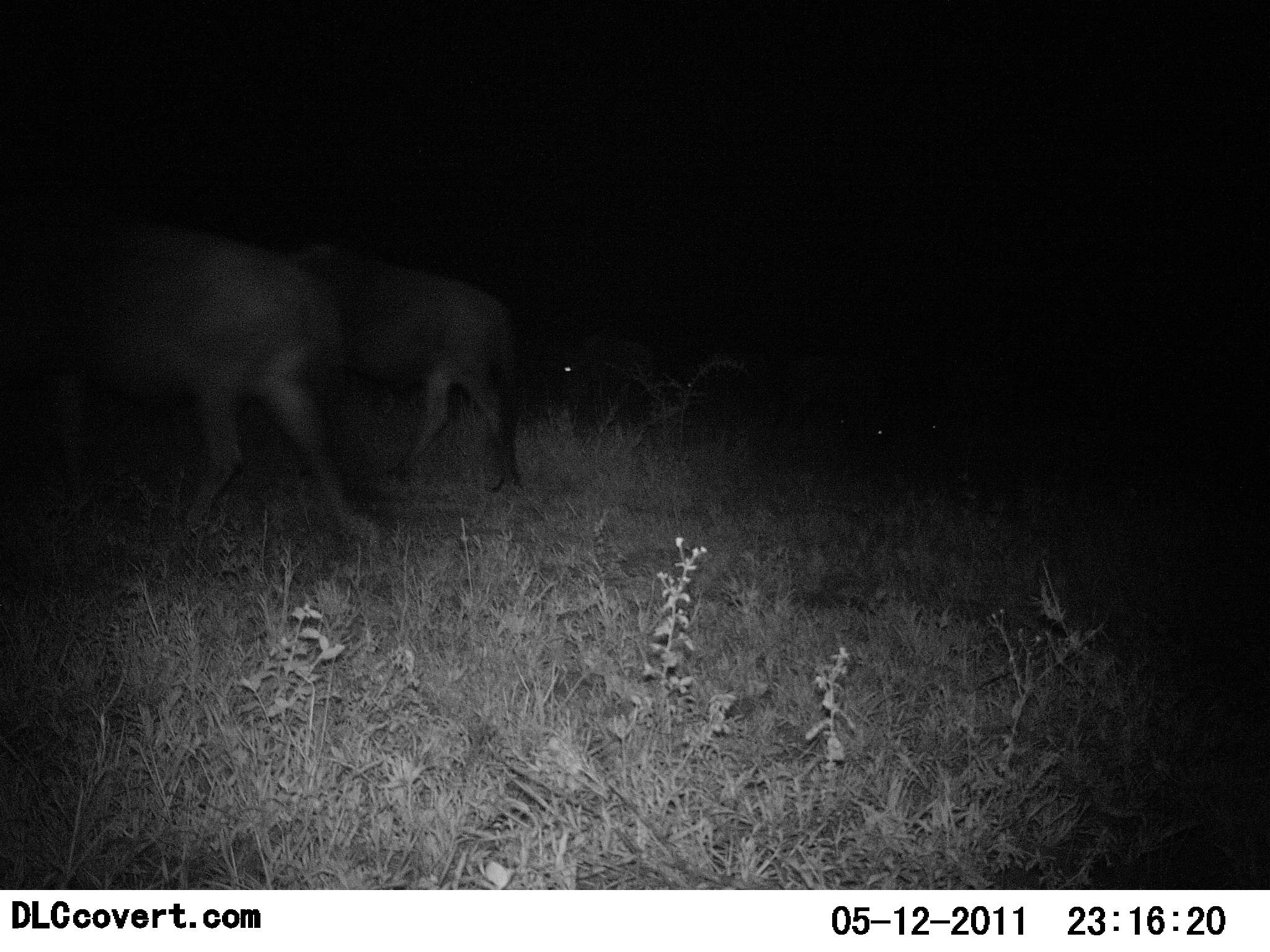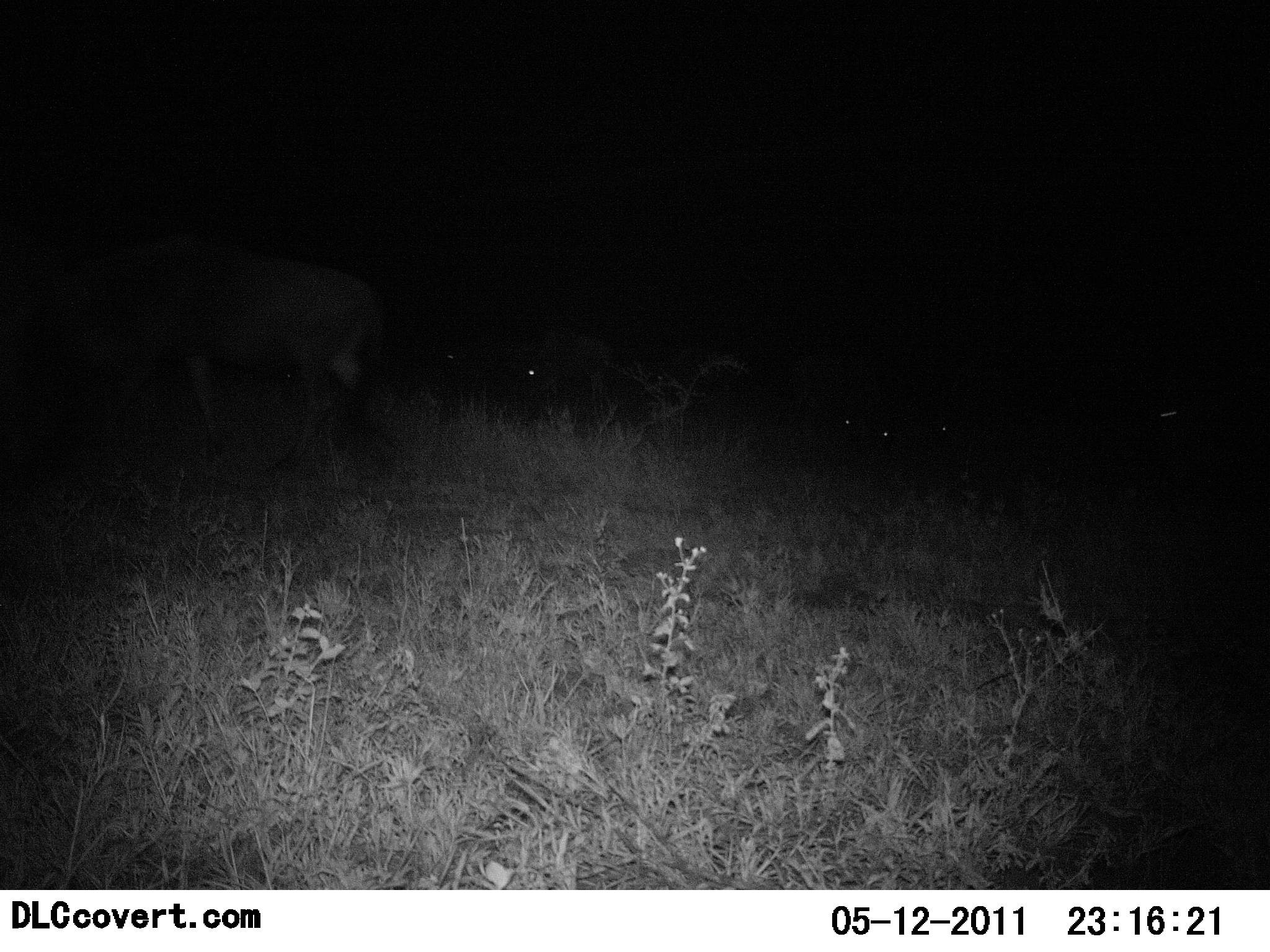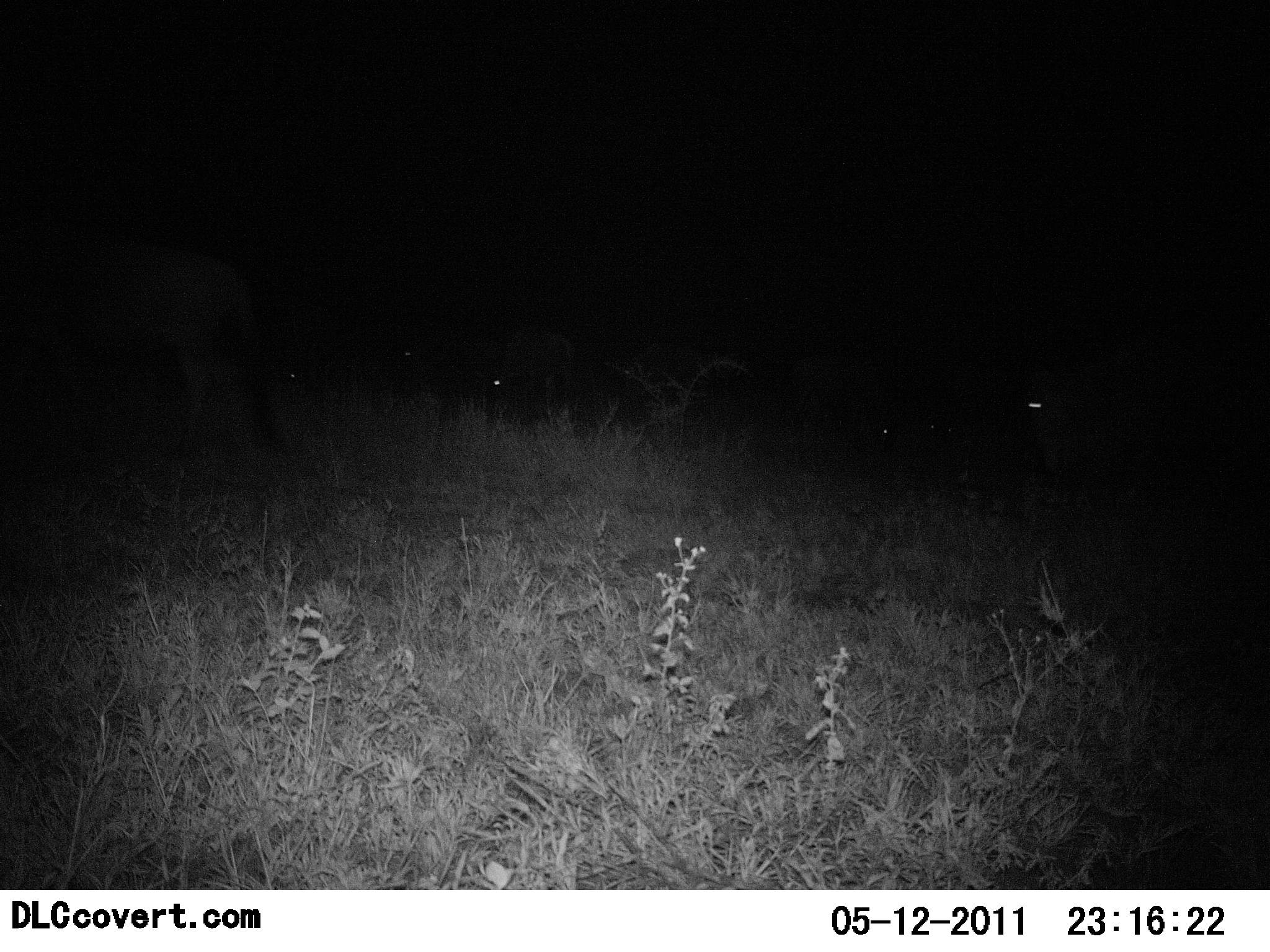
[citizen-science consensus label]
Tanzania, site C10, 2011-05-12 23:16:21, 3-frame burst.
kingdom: Animalia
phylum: Chordata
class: Mammalia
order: Artiodactyla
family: Bovidae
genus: Connochaetes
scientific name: Connochaetes taurinus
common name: blue wildebeest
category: wildebeest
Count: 6.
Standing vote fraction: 9%.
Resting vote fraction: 0%.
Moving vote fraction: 100%.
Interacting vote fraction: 0%.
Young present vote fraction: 0%.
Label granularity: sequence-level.